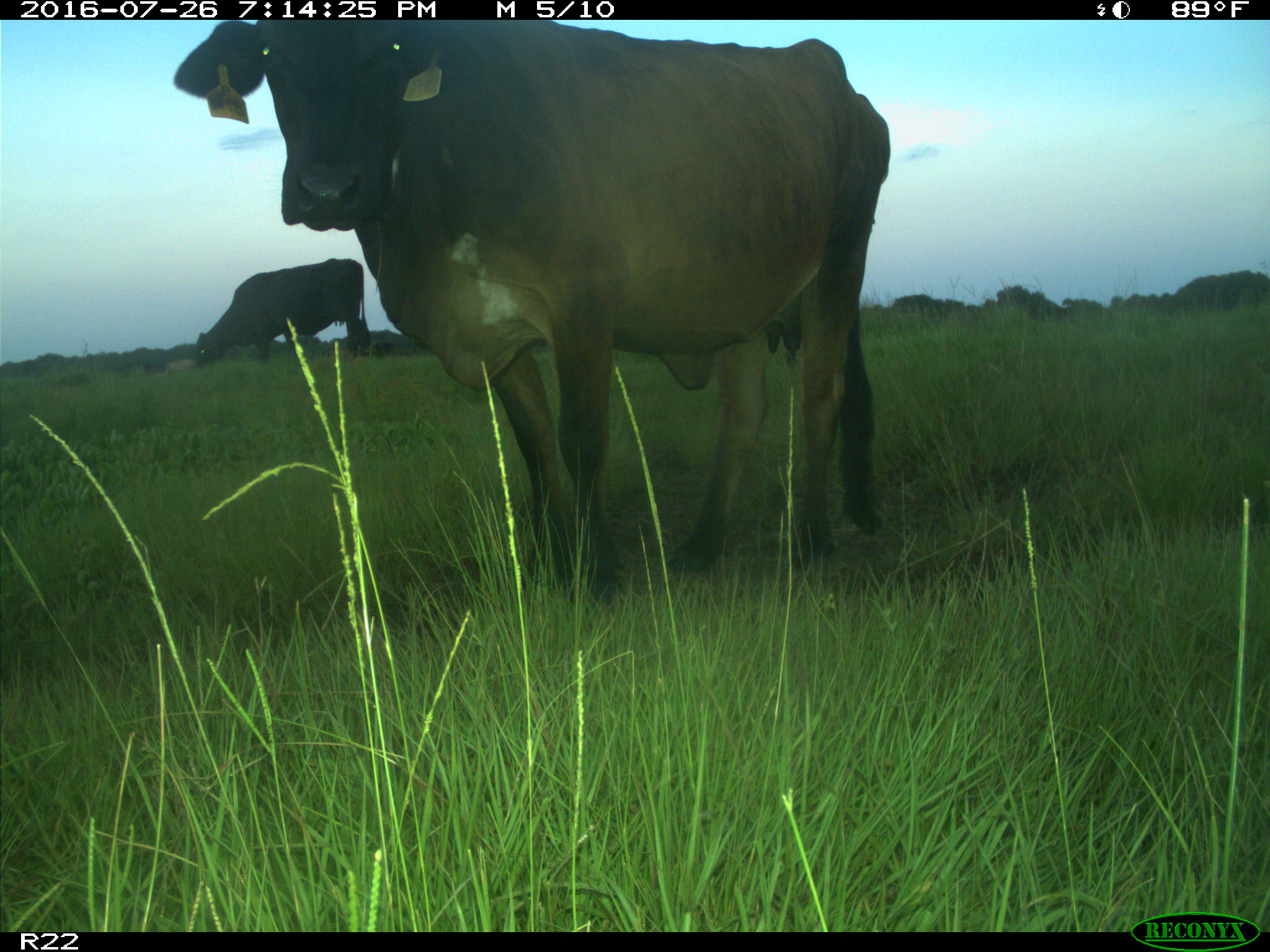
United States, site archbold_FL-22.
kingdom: Animalia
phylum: Chordata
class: Mammalia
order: Artiodactyla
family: Bovidae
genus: Bos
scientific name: Bos taurus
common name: domestic cow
Bos taurus (domestic cow).